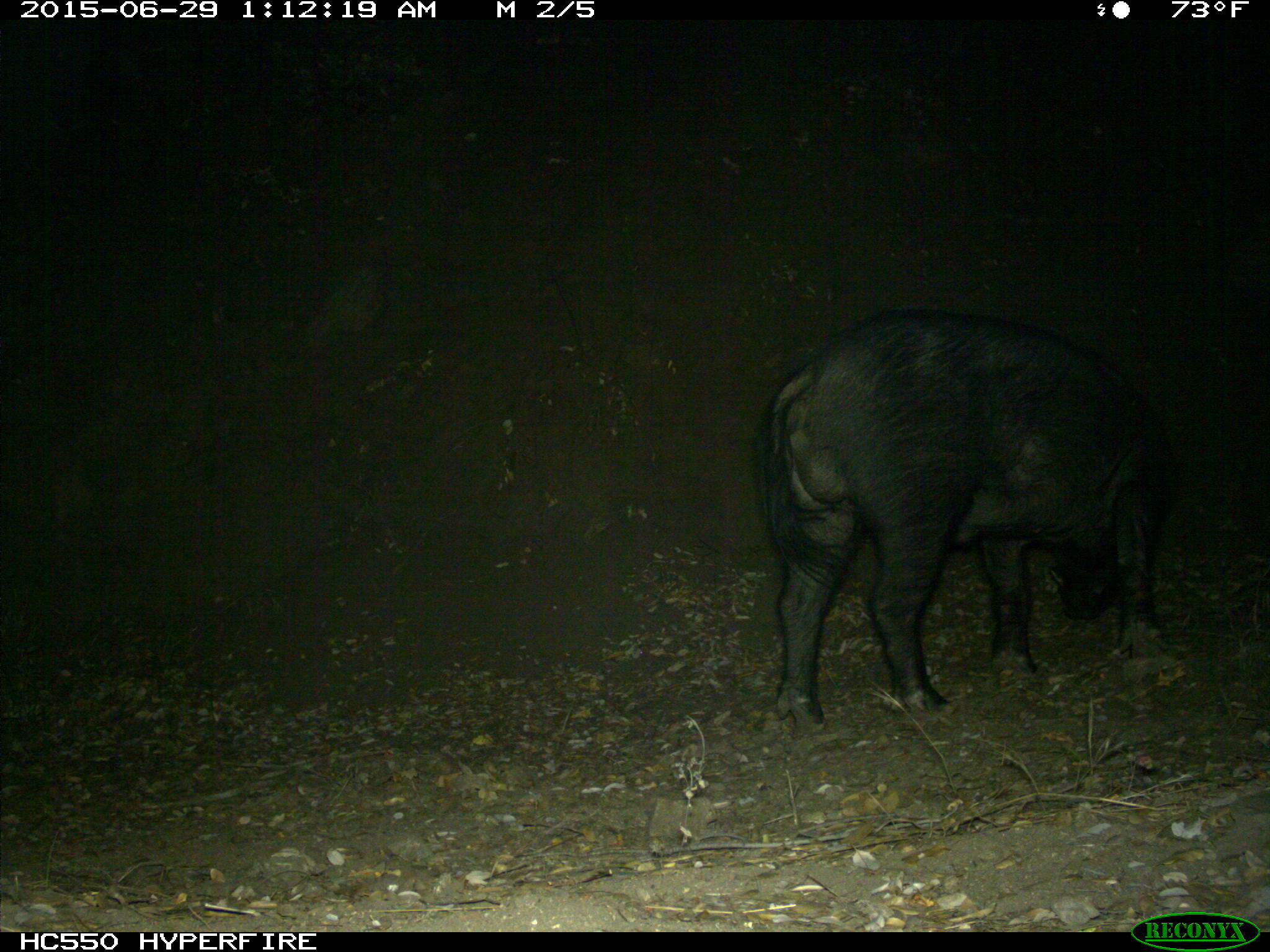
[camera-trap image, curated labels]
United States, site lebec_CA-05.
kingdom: Animalia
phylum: Chordata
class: Mammalia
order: Artiodactyla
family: Suidae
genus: Sus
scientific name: Sus scrofa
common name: wild boar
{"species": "Sus scrofa (wild boar)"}